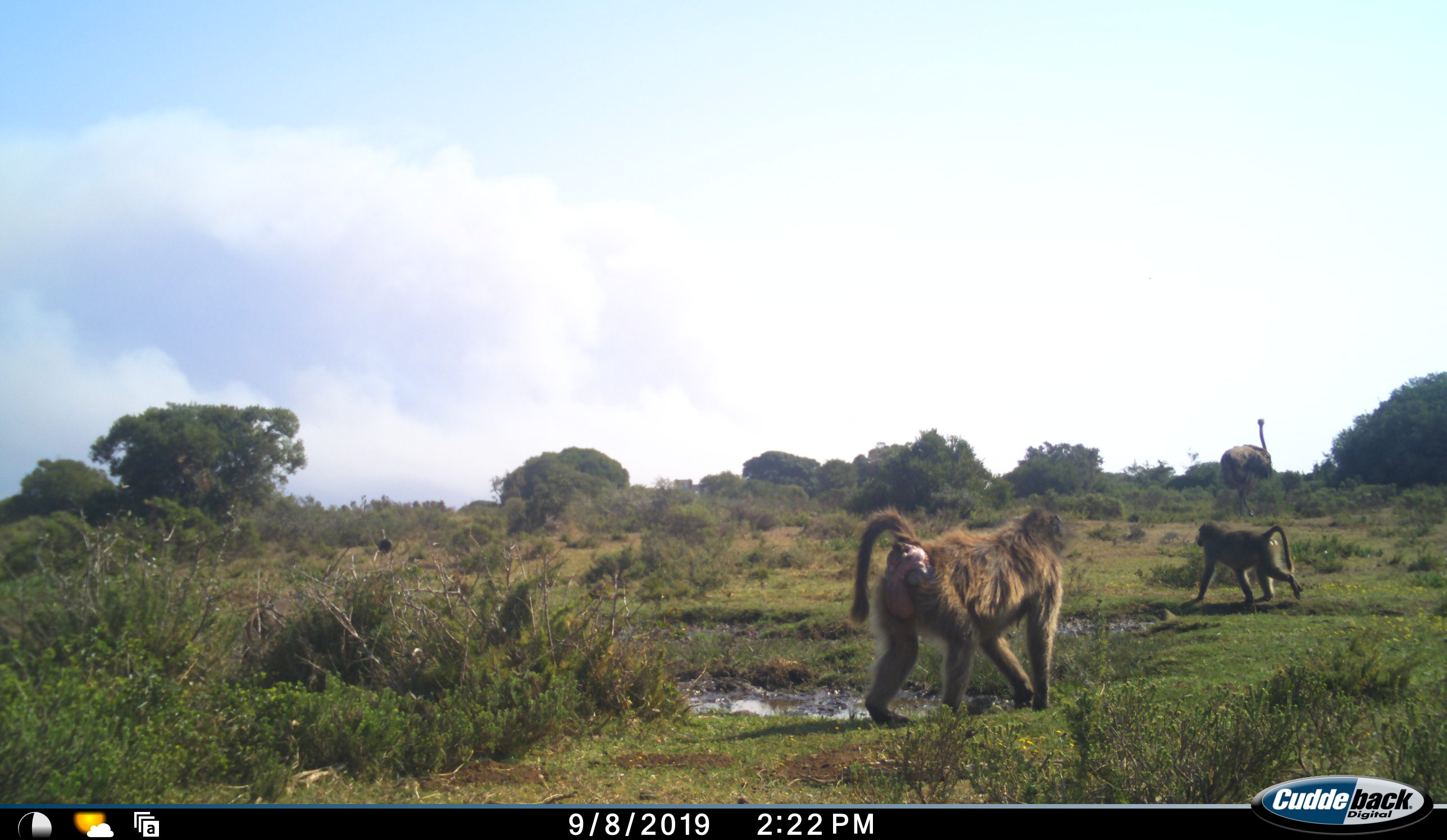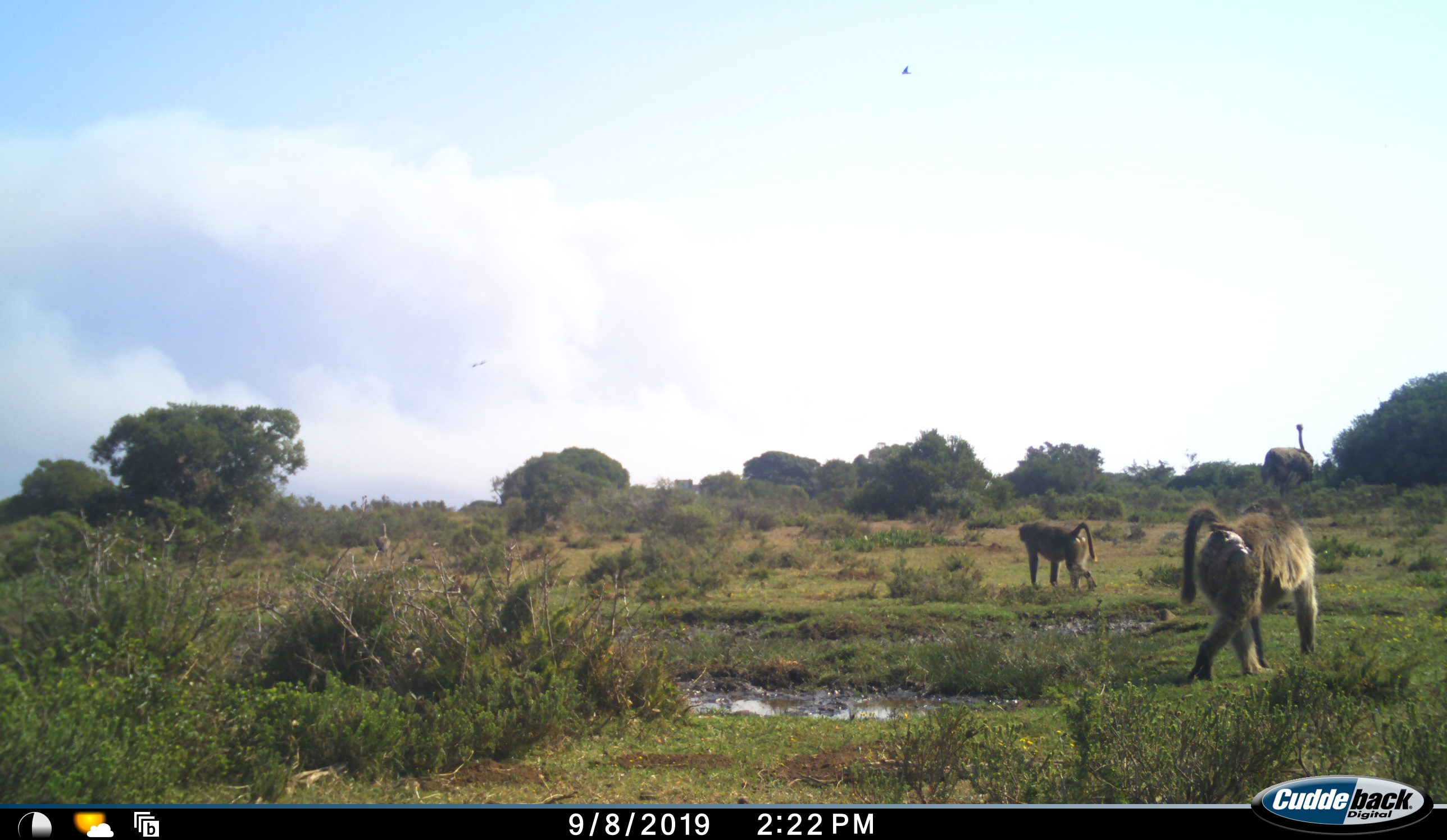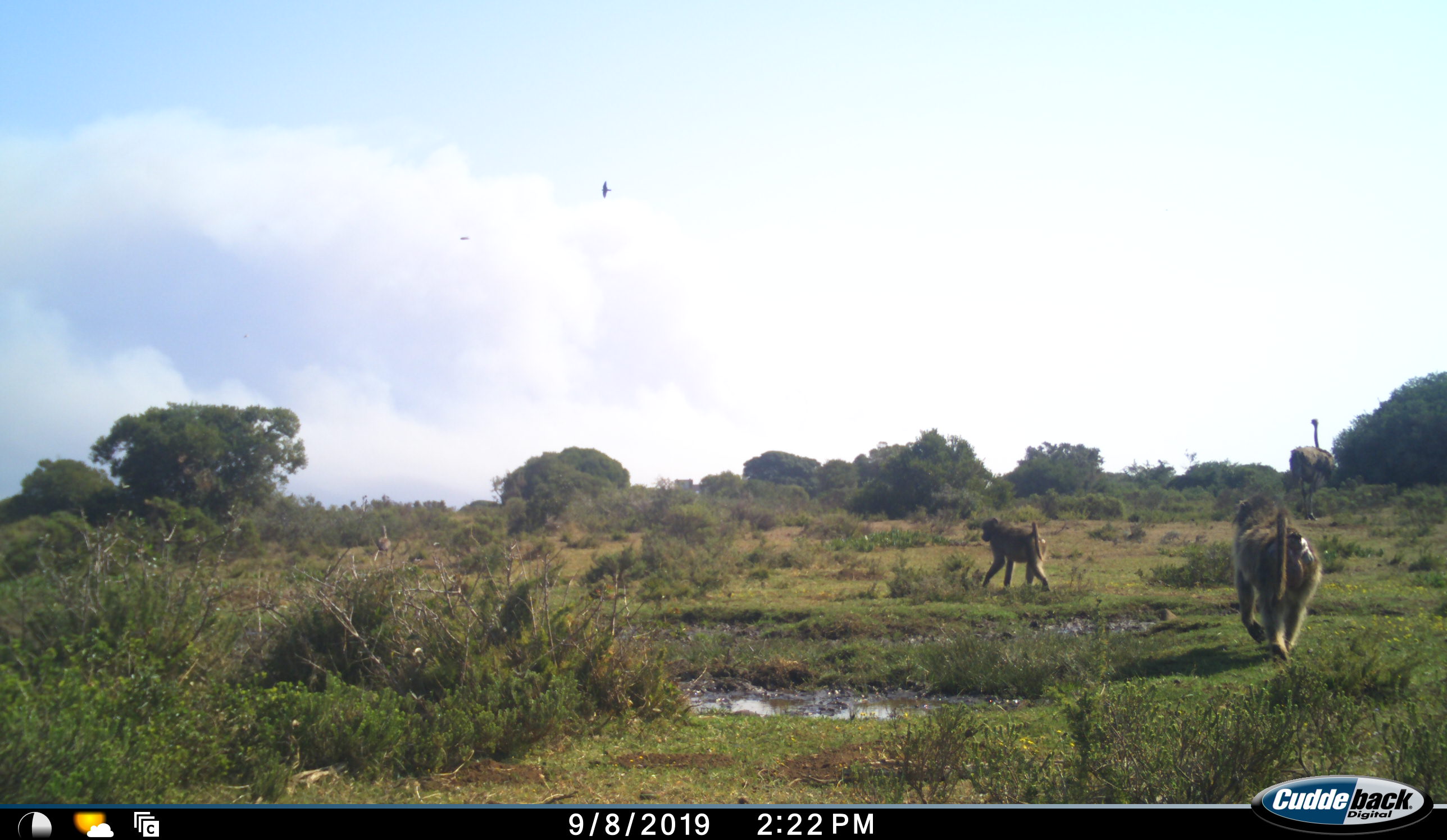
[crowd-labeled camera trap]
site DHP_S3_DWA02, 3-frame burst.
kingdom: Animalia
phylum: Chordata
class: Mammalia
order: Primates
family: Cercopithecidae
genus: Papio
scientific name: Papio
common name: baboon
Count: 2.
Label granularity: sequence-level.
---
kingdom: Animalia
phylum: Chordata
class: Aves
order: Struthioniformes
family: Struthionidae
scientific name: Struthionidae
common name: ostrich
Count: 1.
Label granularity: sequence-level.